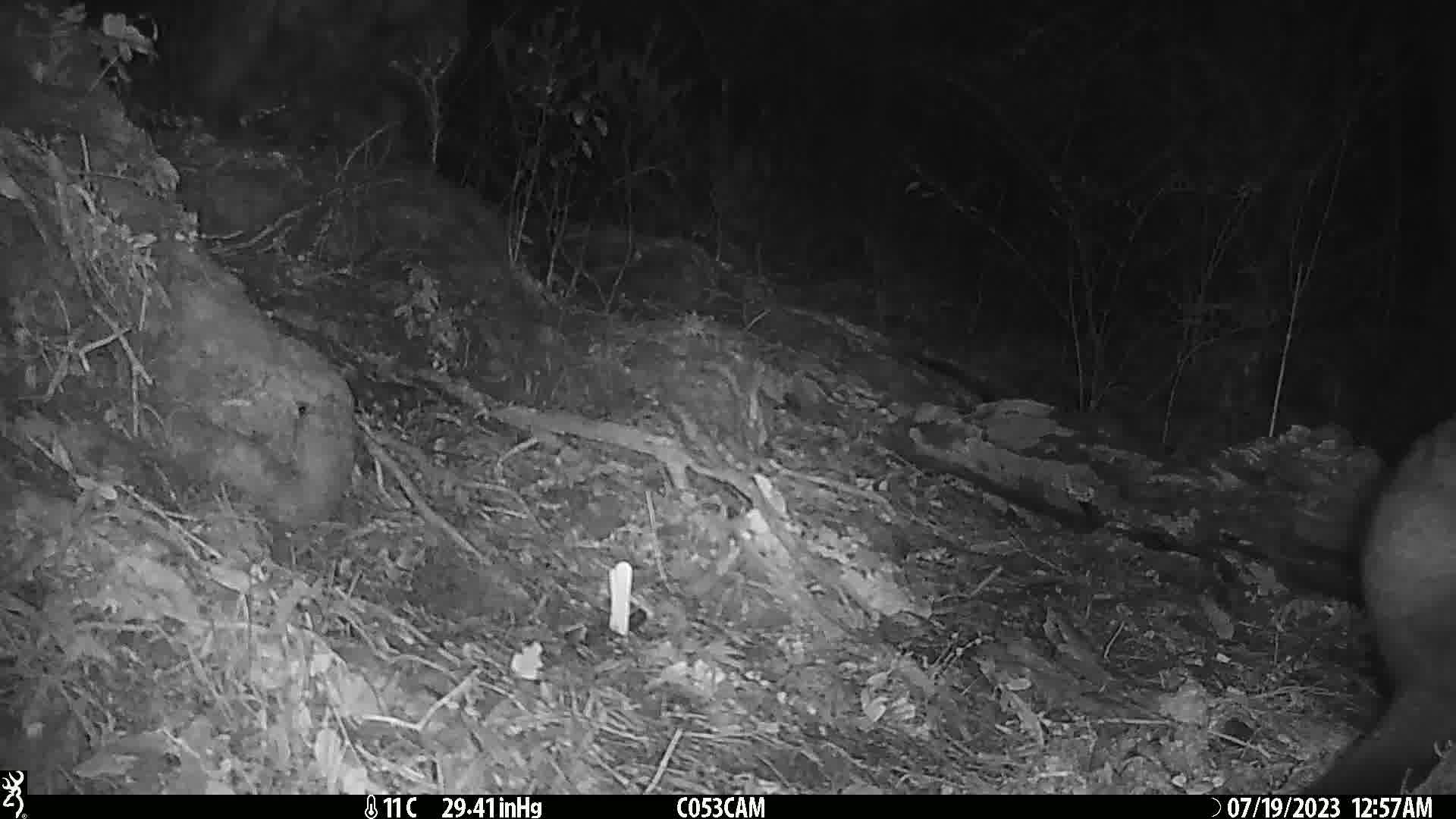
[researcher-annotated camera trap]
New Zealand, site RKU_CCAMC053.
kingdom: Animalia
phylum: Chordata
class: Mammalia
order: Diprotodontia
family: Phalangeridae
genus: Trichosurus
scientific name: Trichosurus vulpecula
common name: common brushtail possum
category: possum